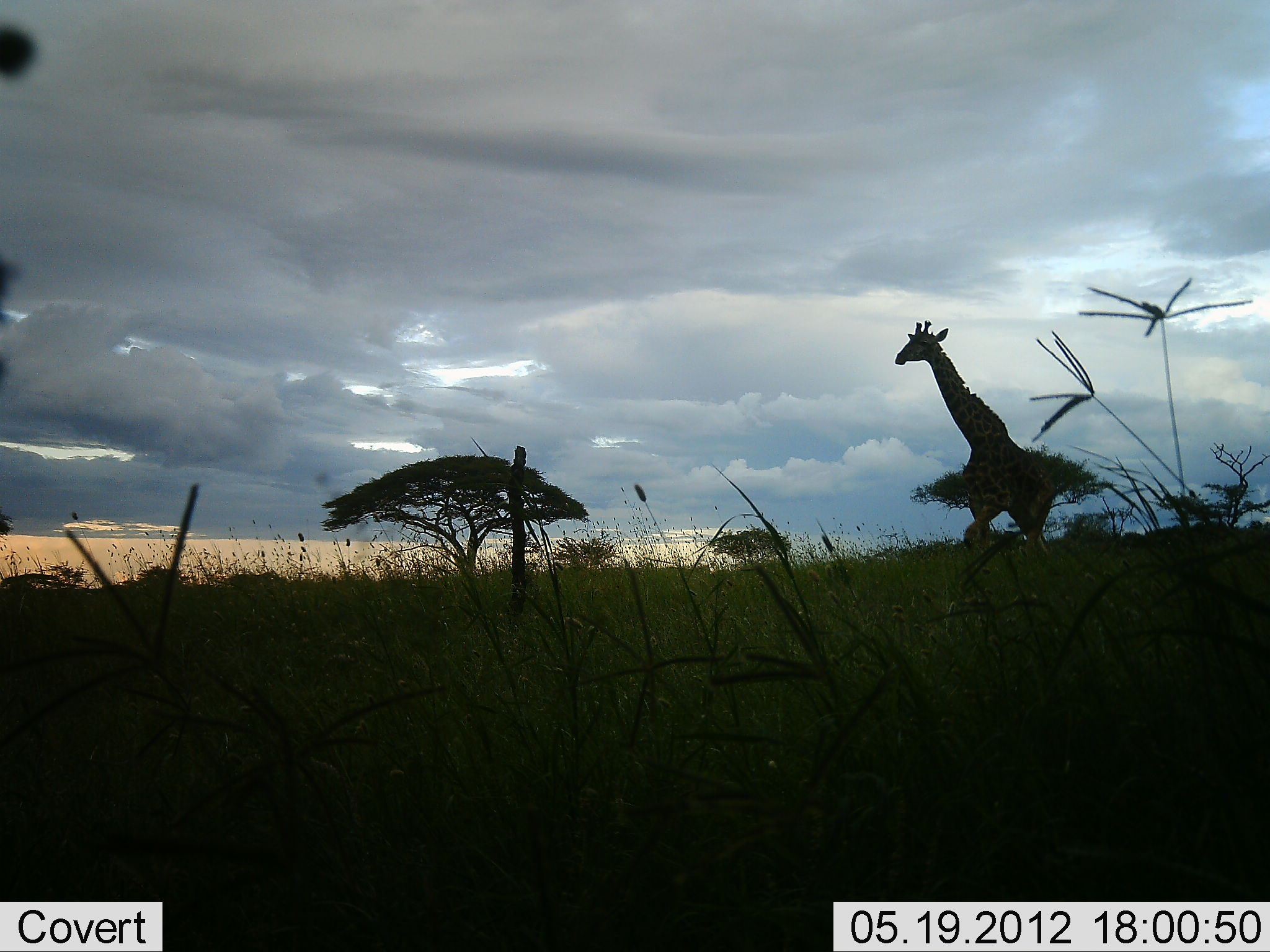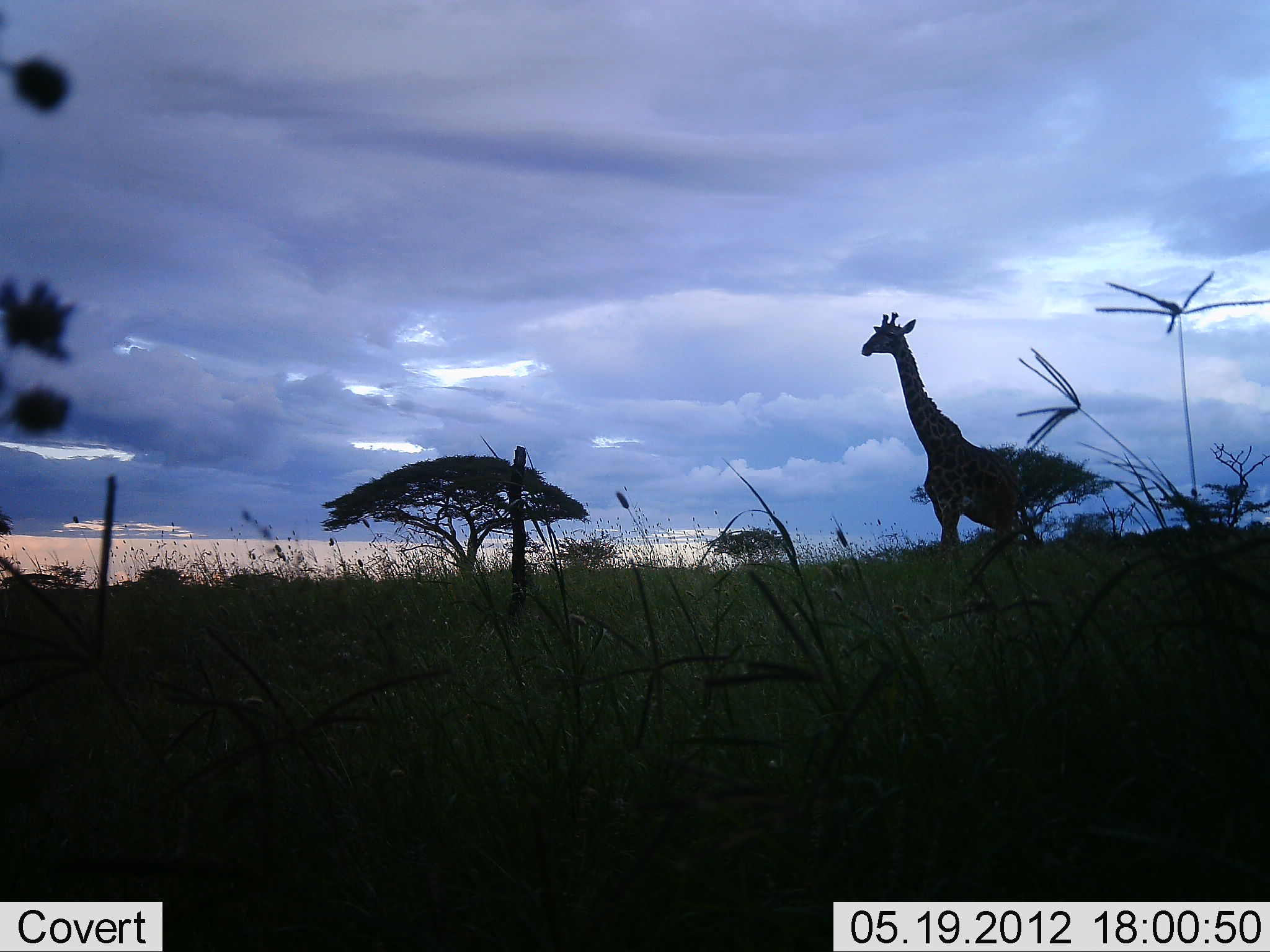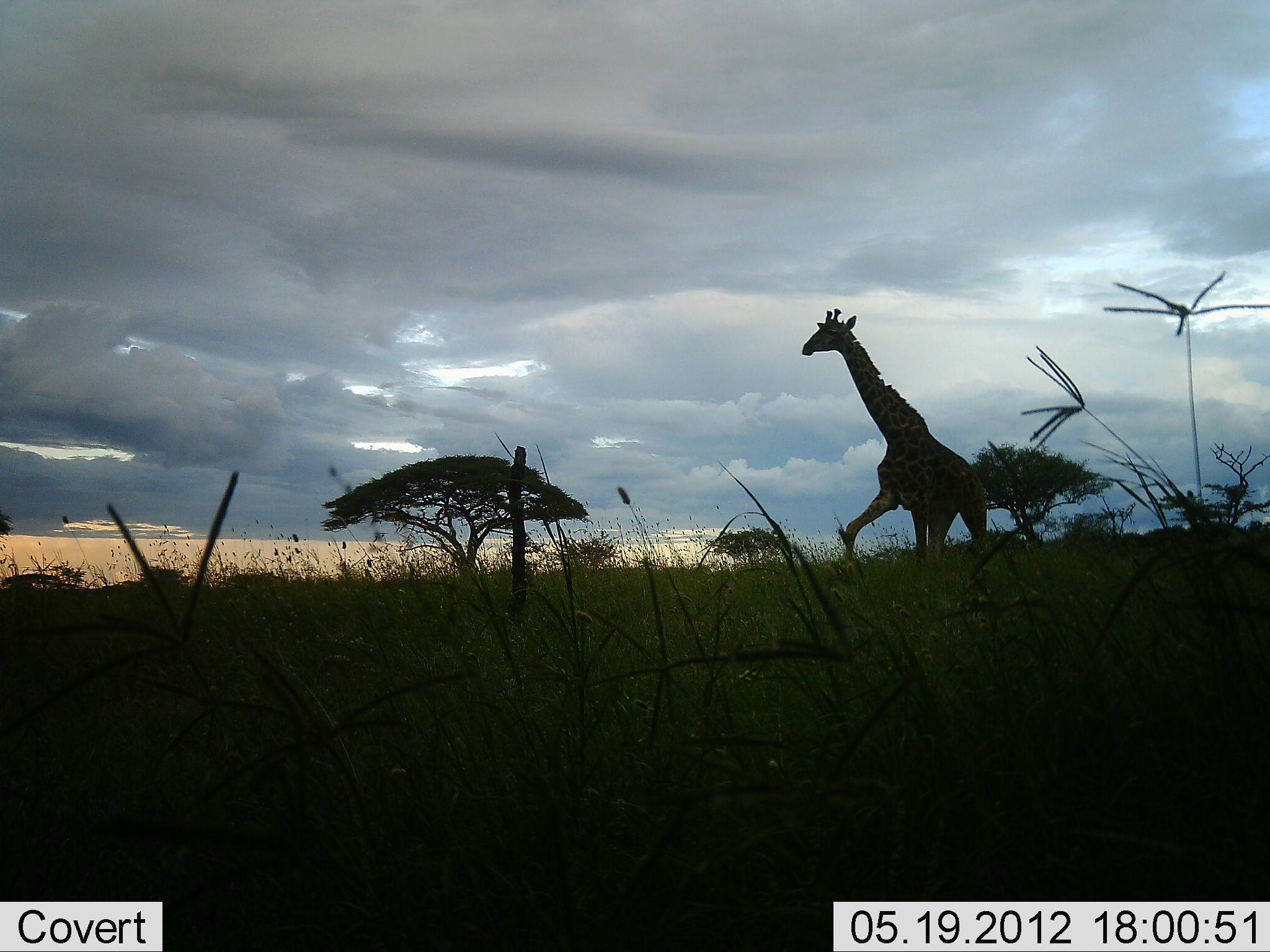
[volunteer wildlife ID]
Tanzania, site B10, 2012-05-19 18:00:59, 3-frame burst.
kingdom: Animalia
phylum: Chordata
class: Mammalia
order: Artiodactyla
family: Giraffidae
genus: Giraffa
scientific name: Giraffa camelopardalis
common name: giraffe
Giraffe (Giraffa camelopardalis), count 1. Behavior (volunteer vote fractions): standing 19%, resting 0%, moving 81%, interacting 0%. Young present (vote fraction): 0%. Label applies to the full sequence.